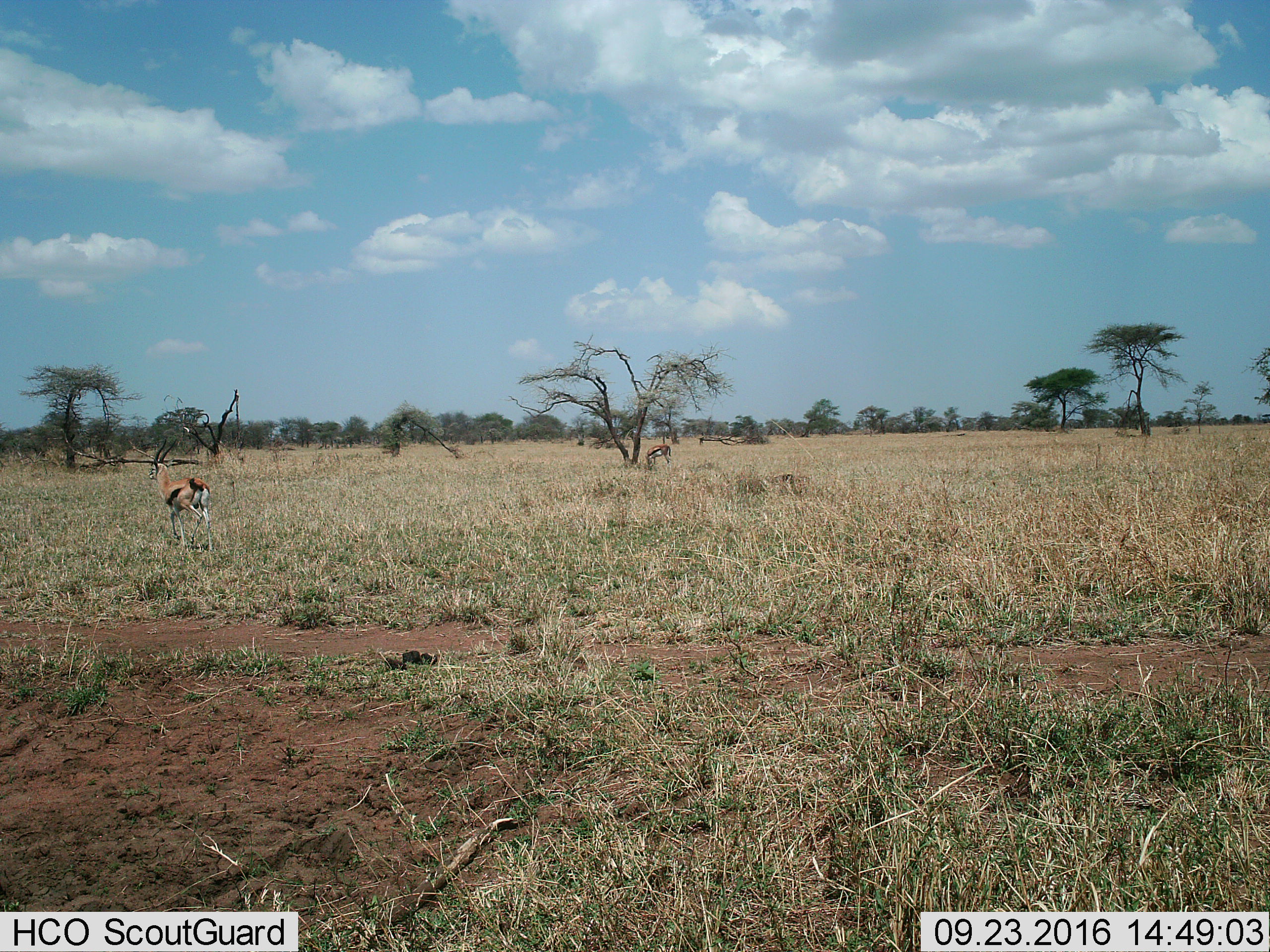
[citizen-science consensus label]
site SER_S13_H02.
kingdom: Animalia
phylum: Chordata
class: Mammalia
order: Artiodactyla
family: Bovidae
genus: Eudorcas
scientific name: Eudorcas thomsonii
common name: thomson's gazelle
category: gazellethomsons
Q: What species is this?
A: Gazellethomsons (thomson's gazelle) (Eudorcas thomsonii).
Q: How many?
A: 1.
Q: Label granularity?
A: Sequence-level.